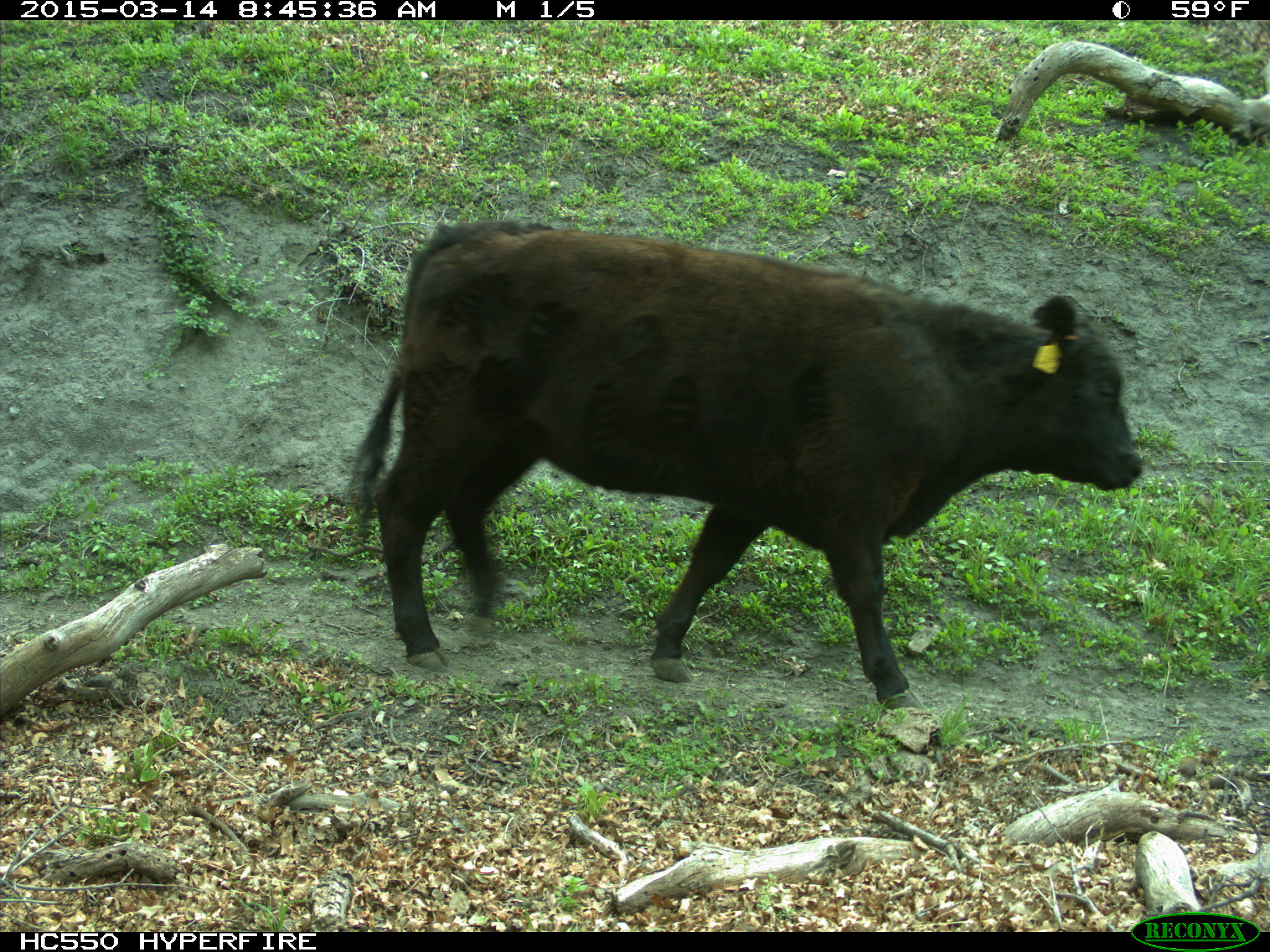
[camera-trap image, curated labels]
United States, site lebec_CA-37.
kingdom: Animalia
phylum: Chordata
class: Mammalia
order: Artiodactyla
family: Bovidae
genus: Bos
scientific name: Bos taurus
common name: domestic cow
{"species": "Bos taurus (domestic cow)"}